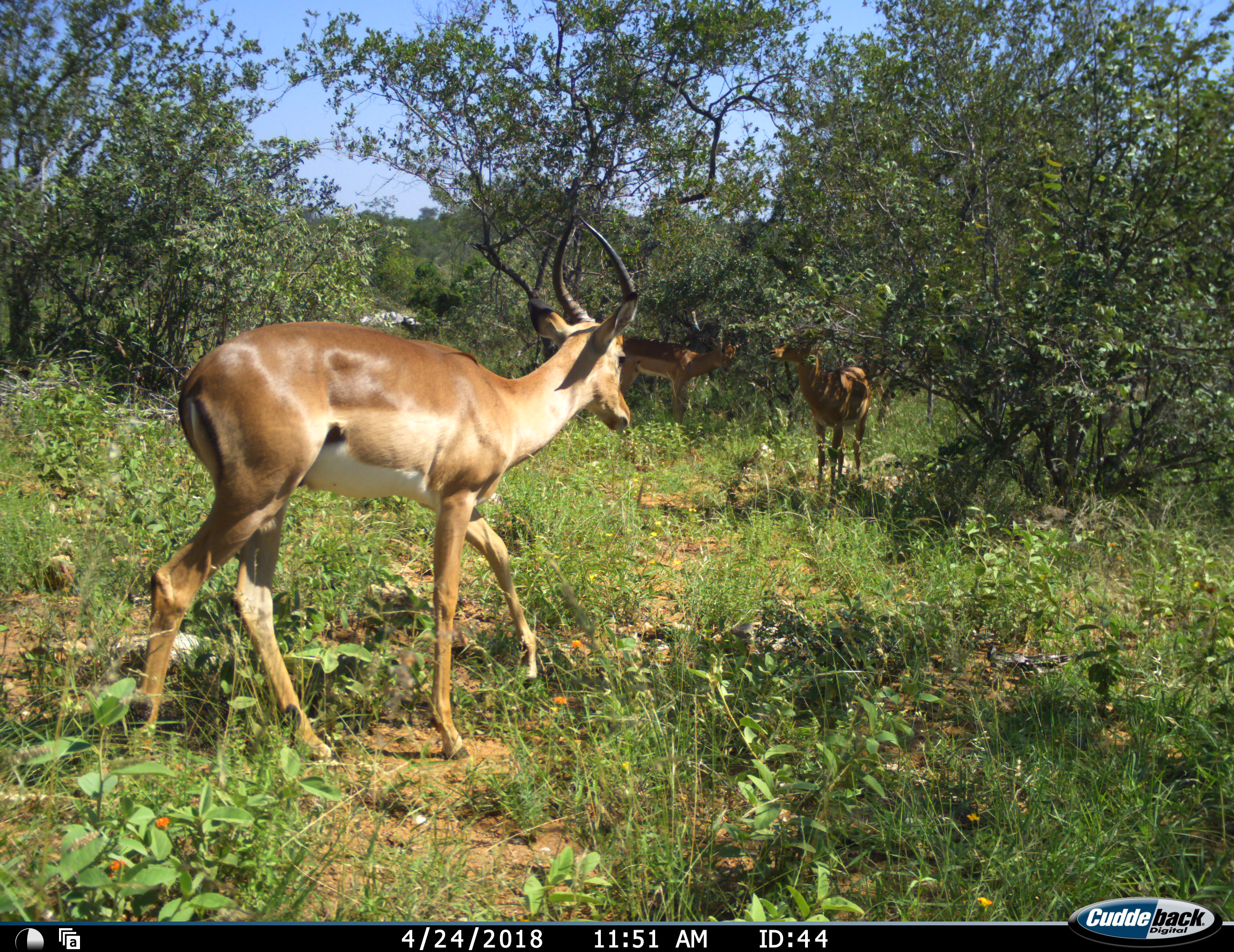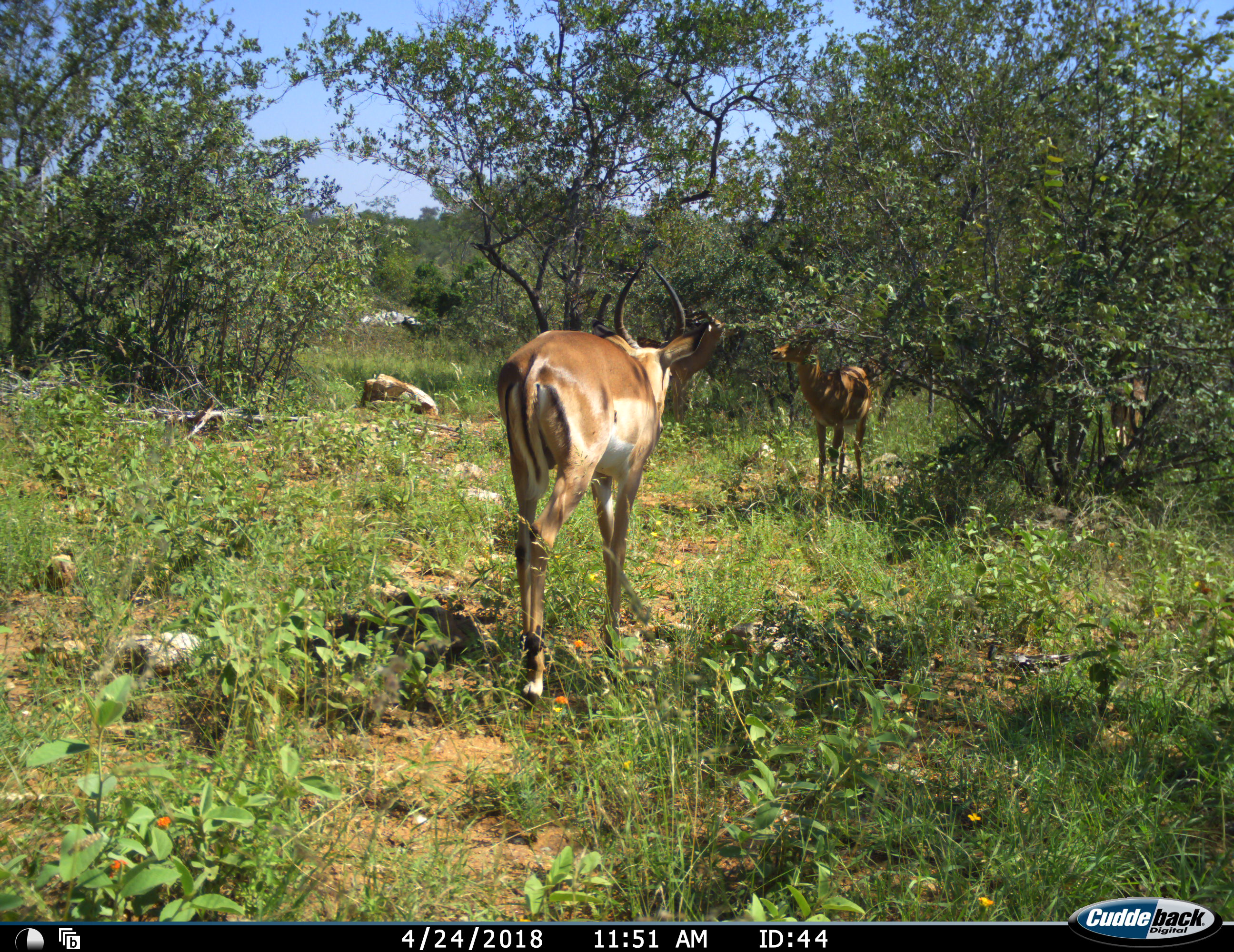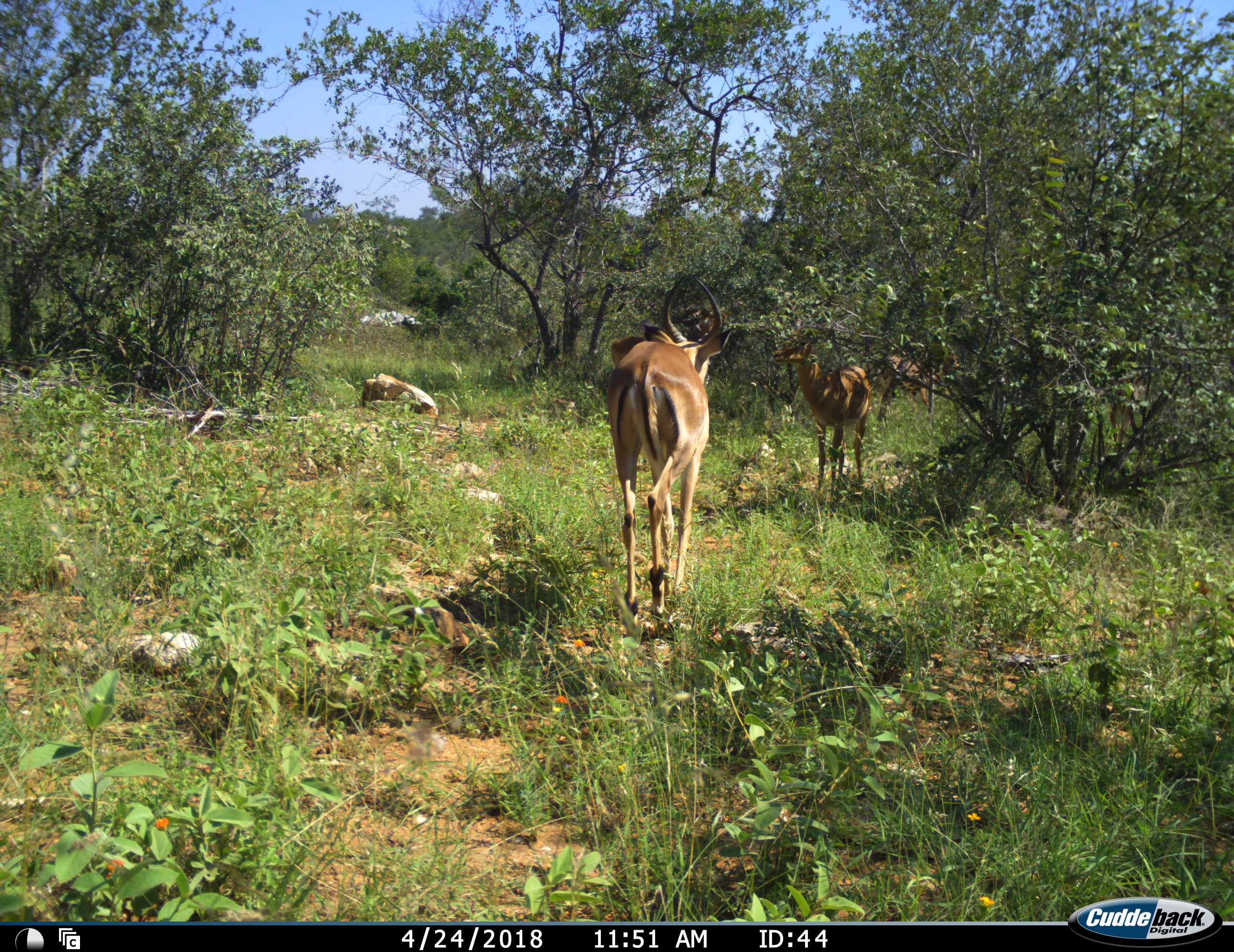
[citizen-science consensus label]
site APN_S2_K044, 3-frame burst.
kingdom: Animalia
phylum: Chordata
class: Mammalia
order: Artiodactyla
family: Bovidae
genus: Aepyceros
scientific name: Aepyceros melampus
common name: impala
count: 3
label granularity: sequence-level